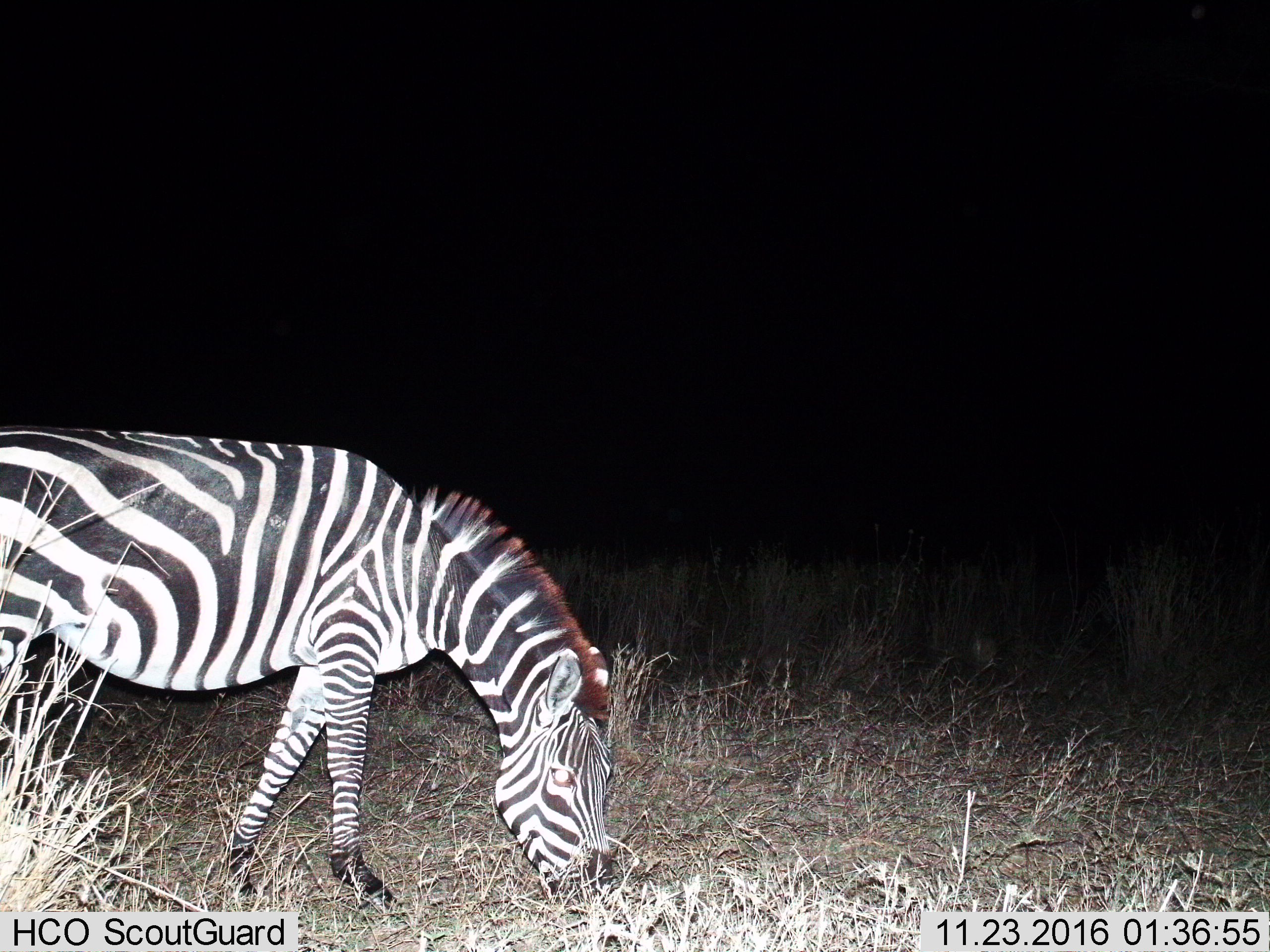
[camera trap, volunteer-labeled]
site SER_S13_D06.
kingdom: Animalia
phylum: Chordata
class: Mammalia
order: Perissodactyla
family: Equidae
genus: Equus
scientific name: Equus quagga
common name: plains zebra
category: zebraplains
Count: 1.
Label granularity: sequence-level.